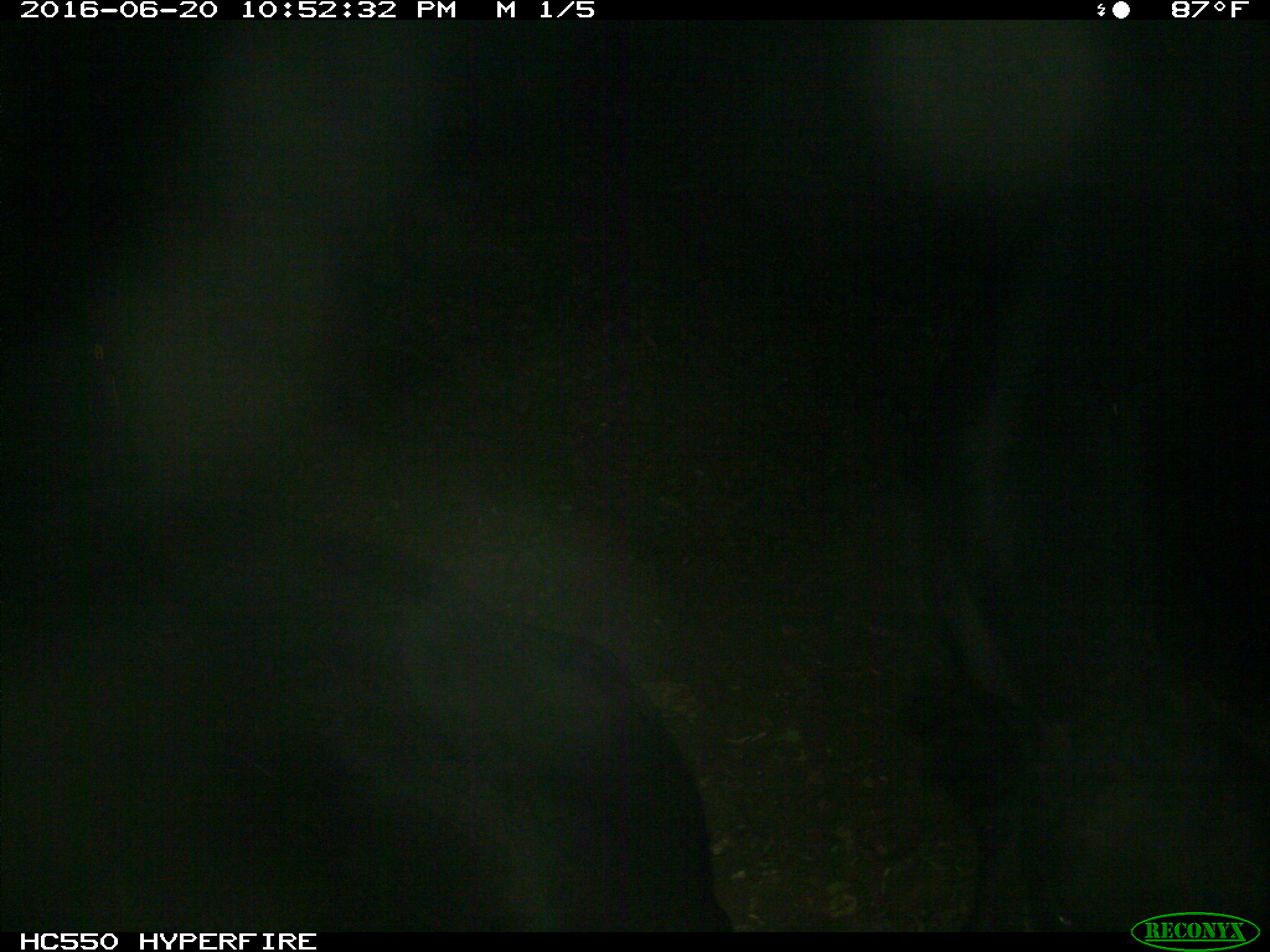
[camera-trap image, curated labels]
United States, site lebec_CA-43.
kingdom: Animalia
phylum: Chordata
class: Mammalia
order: Artiodactyla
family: Bovidae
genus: Bos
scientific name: Bos taurus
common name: domestic cow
Bos taurus (domestic cow).